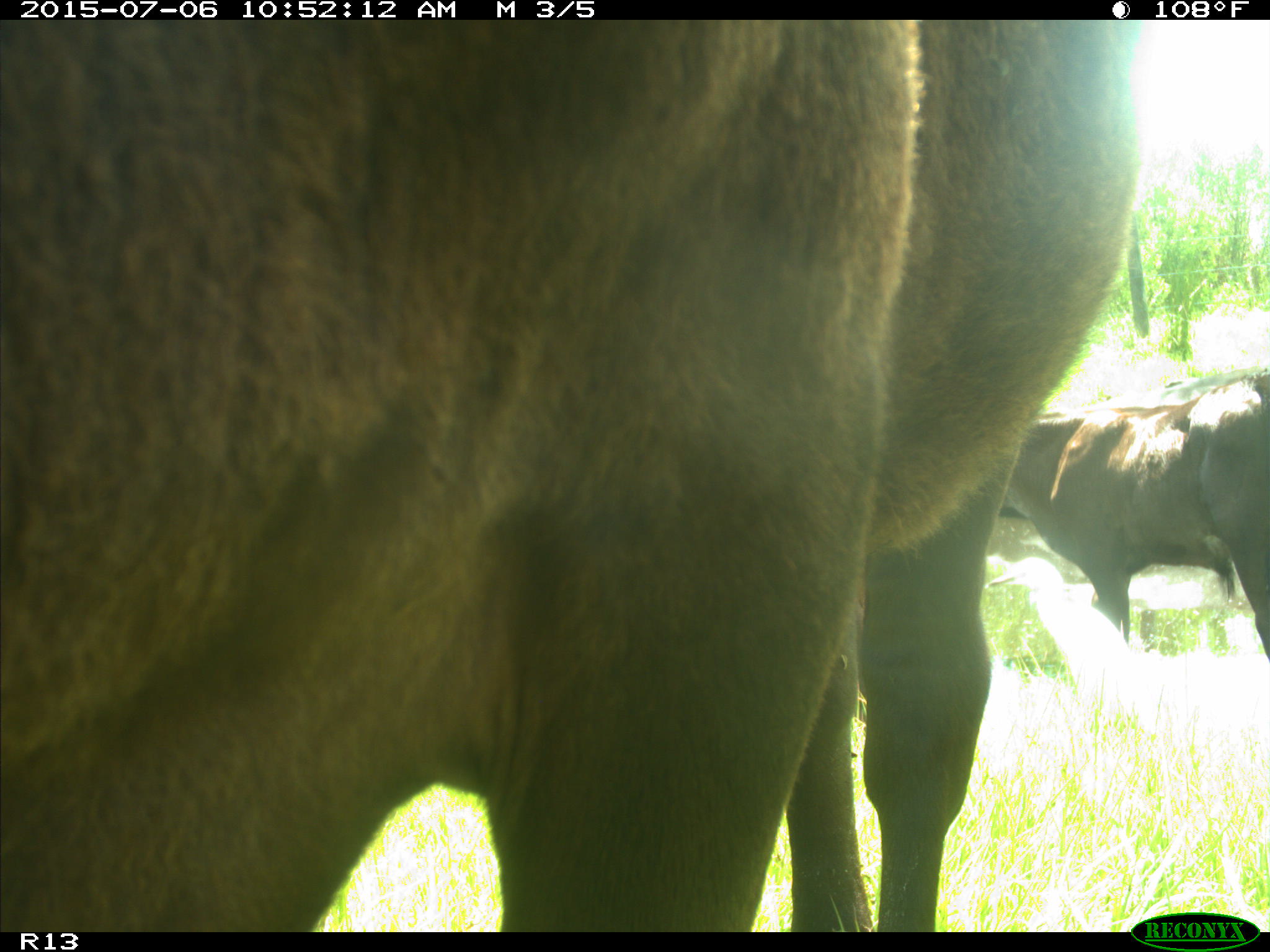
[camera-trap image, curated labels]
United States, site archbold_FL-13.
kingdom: Animalia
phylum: Chordata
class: Mammalia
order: Artiodactyla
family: Bovidae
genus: Bos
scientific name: Bos taurus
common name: domestic cow